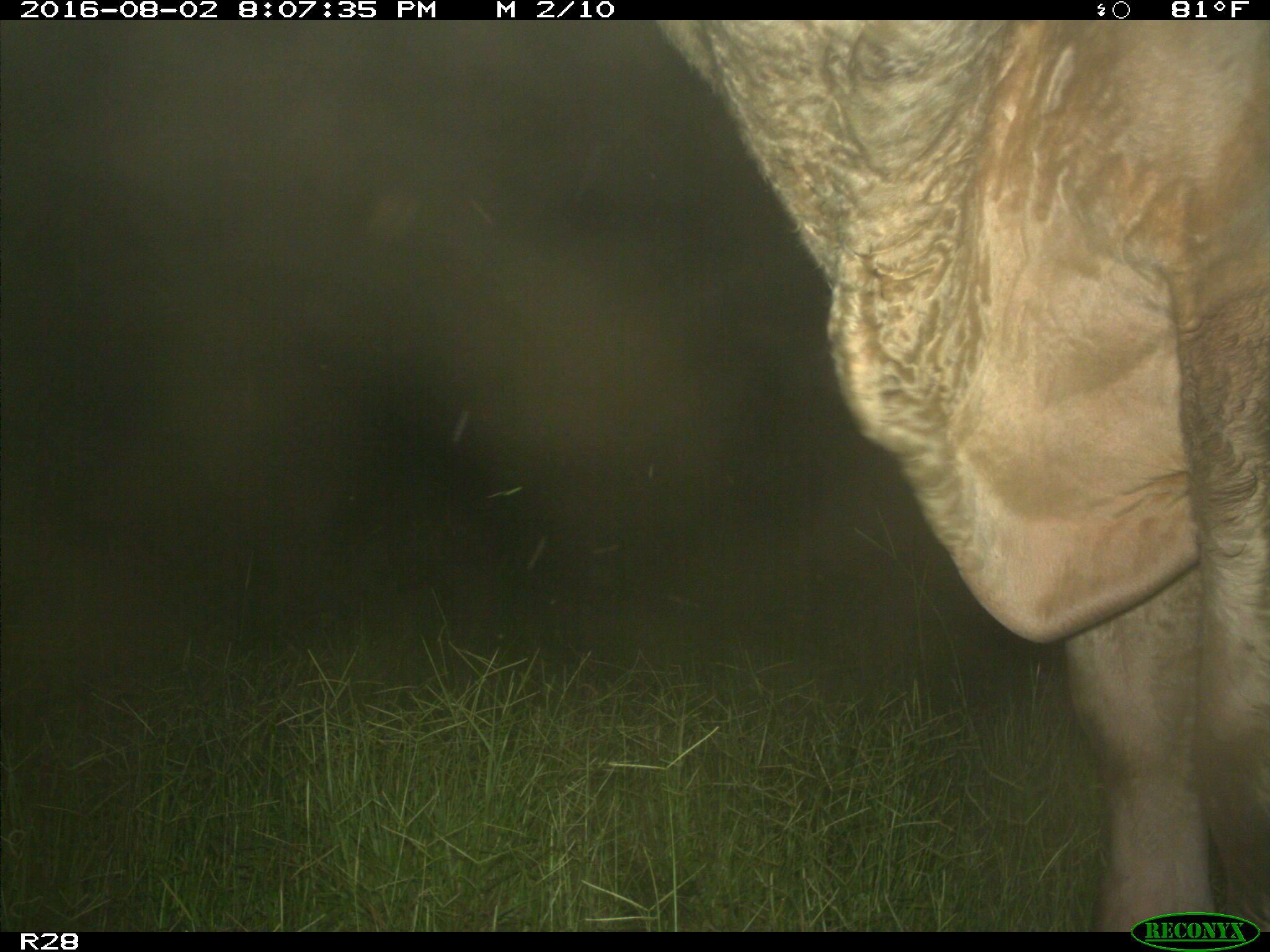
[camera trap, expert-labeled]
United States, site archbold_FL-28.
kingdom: Animalia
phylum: Chordata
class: Mammalia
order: Artiodactyla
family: Bovidae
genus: Bos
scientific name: Bos taurus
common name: domestic cow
Bos taurus (domestic cow).